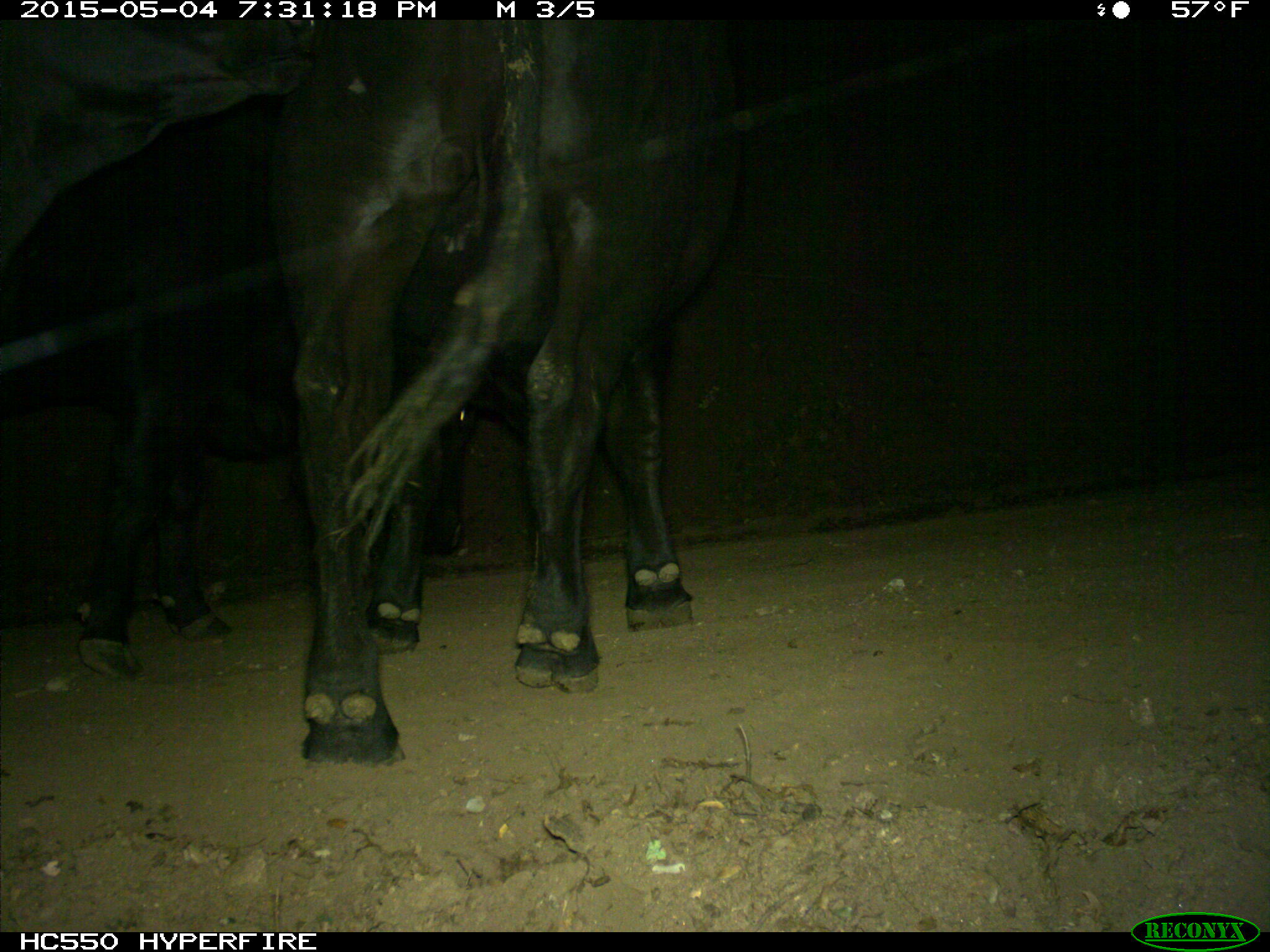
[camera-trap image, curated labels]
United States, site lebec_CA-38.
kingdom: Animalia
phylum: Chordata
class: Mammalia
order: Artiodactyla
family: Bovidae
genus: Bos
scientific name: Bos taurus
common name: domestic cow